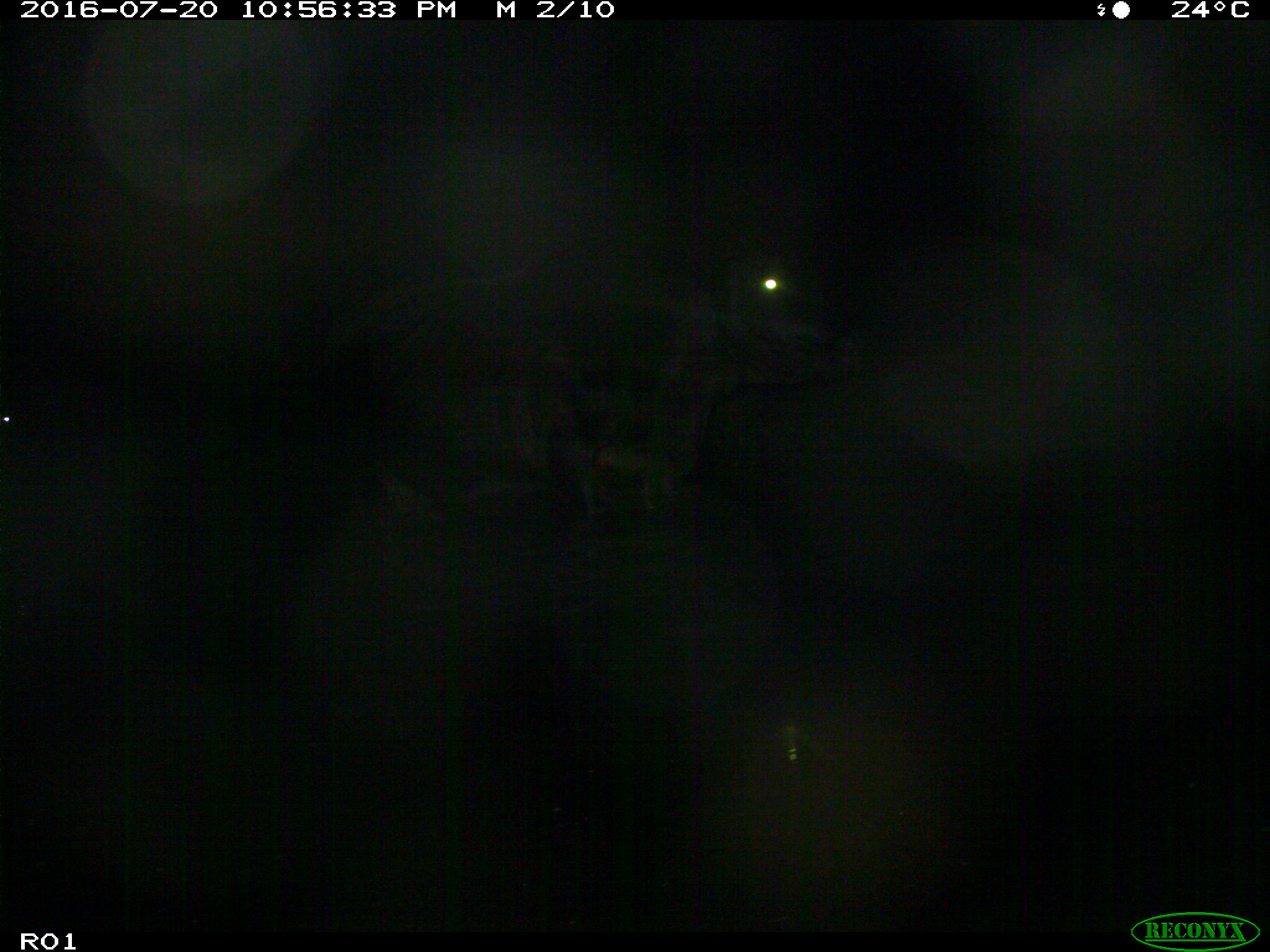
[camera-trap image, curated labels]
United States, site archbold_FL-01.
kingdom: Animalia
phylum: Chordata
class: Mammalia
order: Artiodactyla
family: Bovidae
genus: Bos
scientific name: Bos taurus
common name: domestic cow